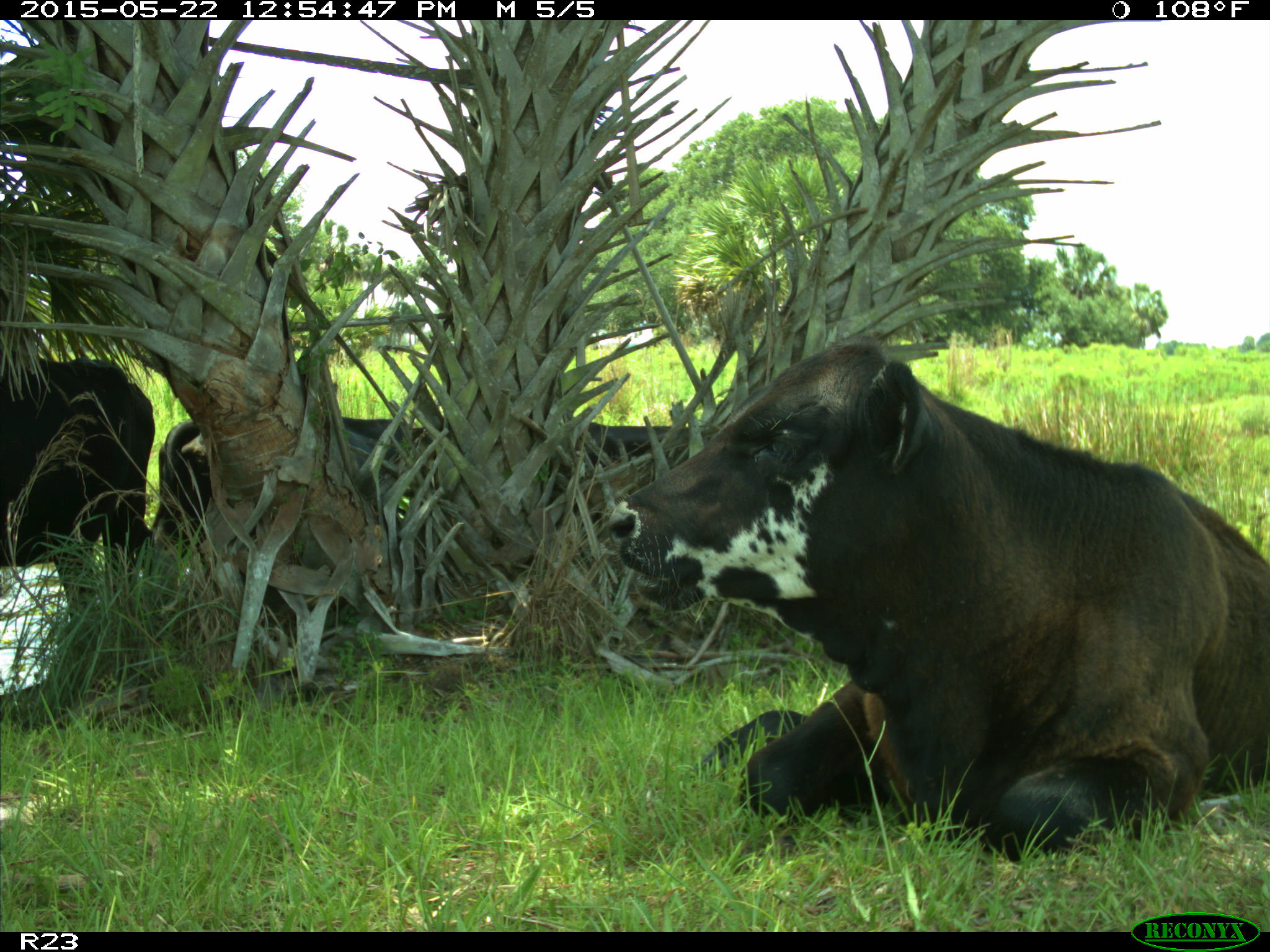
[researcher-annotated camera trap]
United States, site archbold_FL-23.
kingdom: Animalia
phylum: Chordata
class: Mammalia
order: Artiodactyla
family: Bovidae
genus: Bos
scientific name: Bos taurus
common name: domestic cow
Bos taurus (domestic cow).